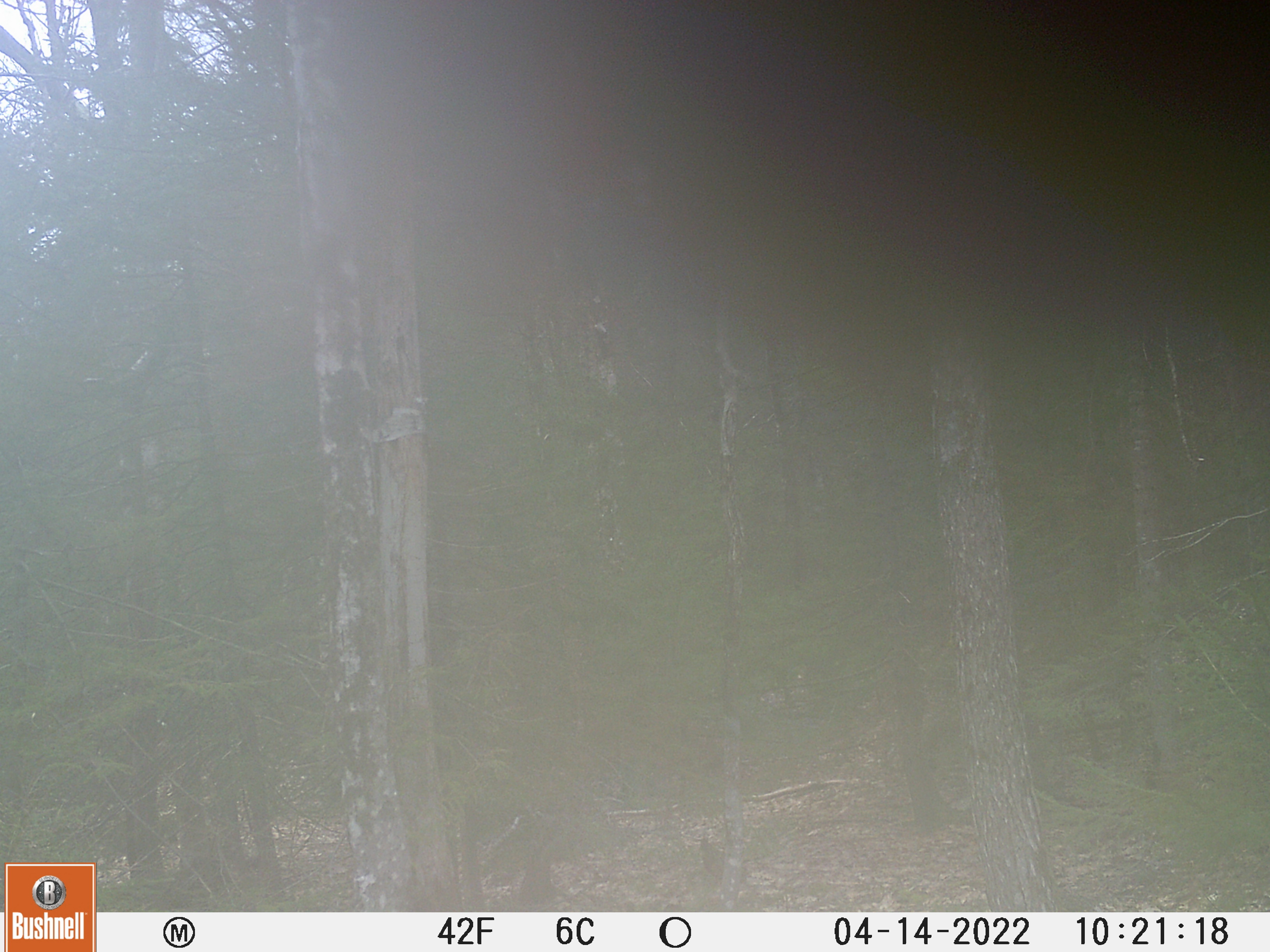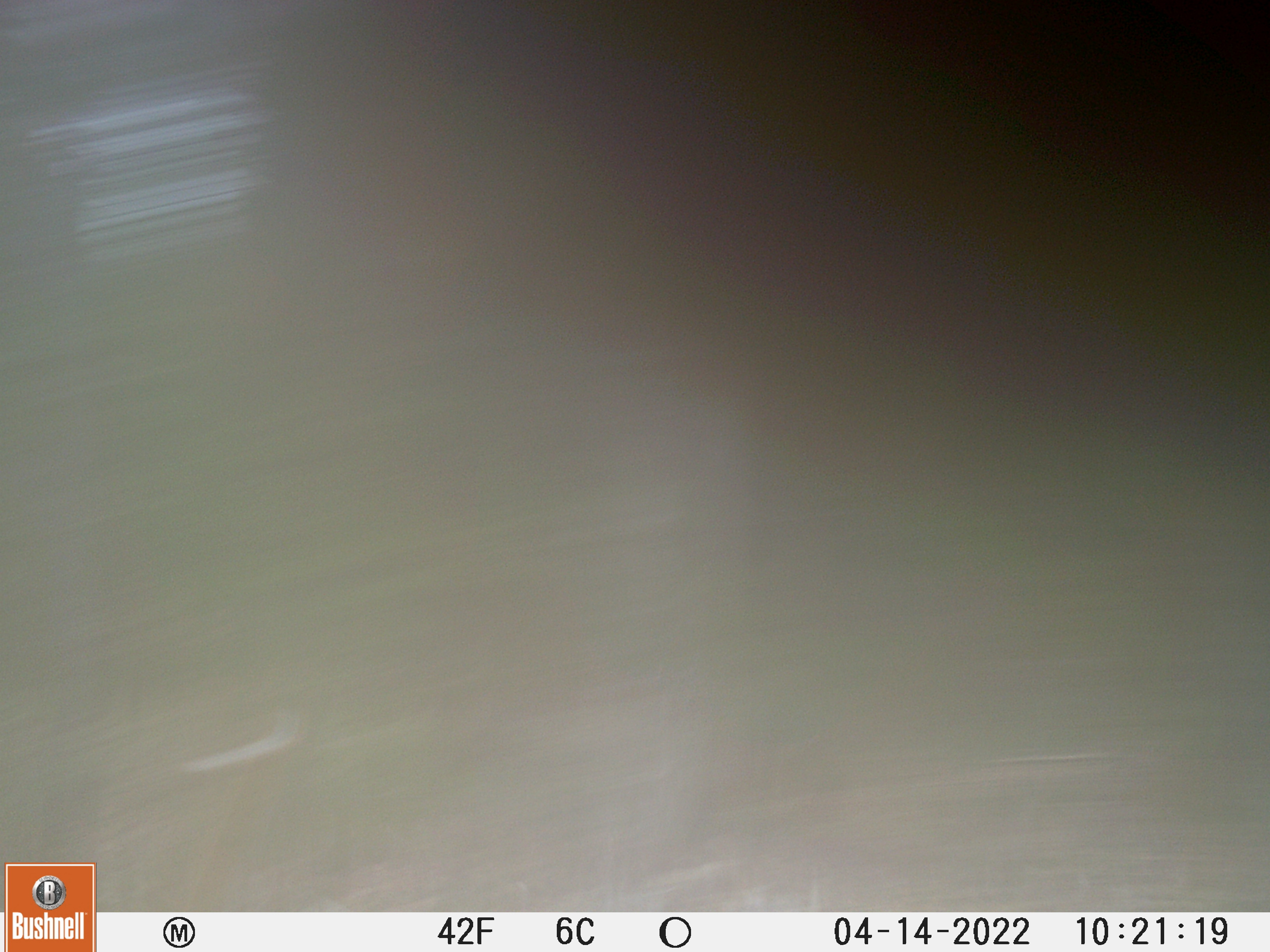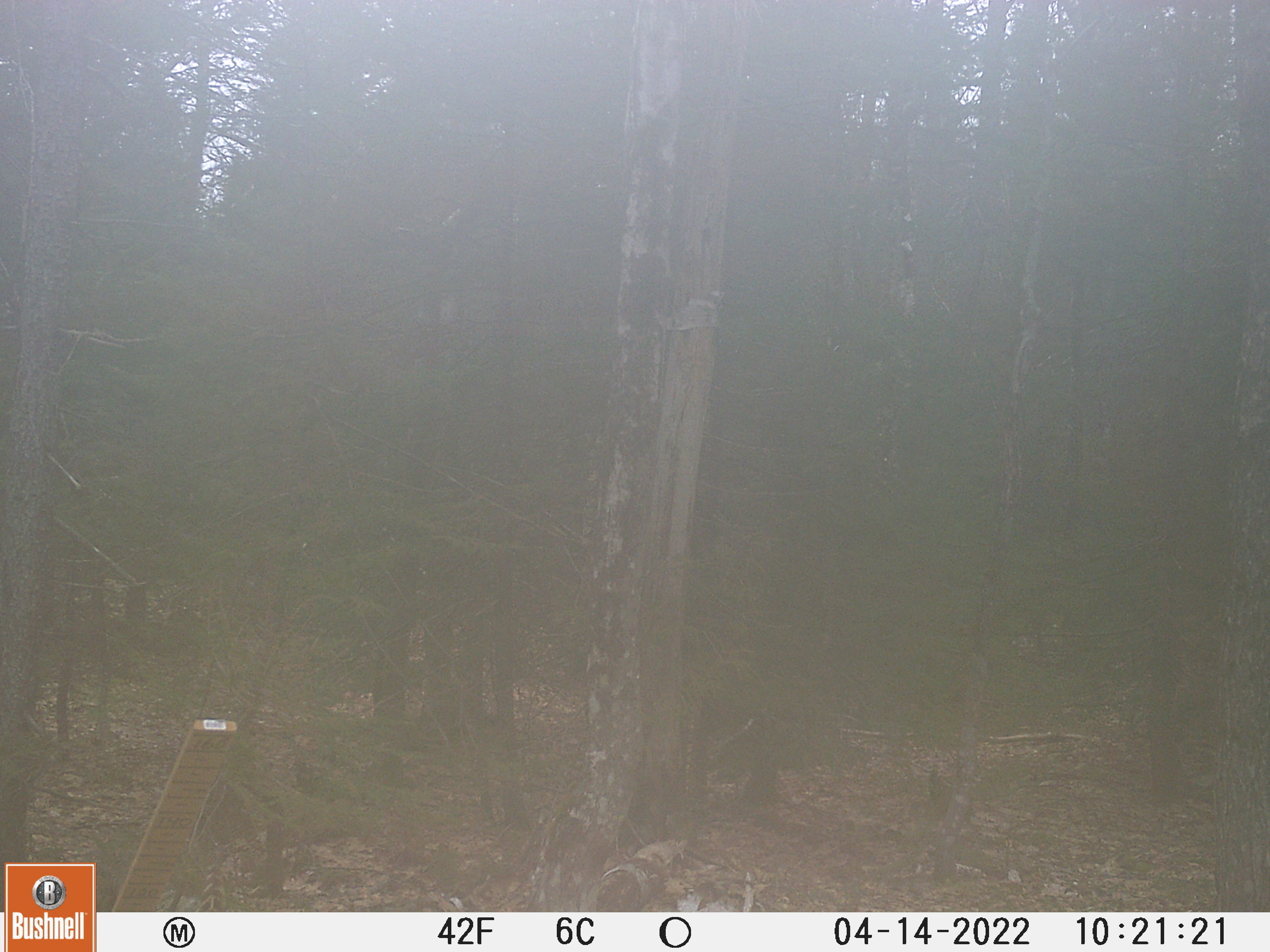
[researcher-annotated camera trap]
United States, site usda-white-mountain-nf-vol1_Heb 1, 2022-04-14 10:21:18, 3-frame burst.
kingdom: Animalia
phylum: Chordata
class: Mammalia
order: Carnivora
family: Ursidae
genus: Ursus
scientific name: Ursus americanus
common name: black bear